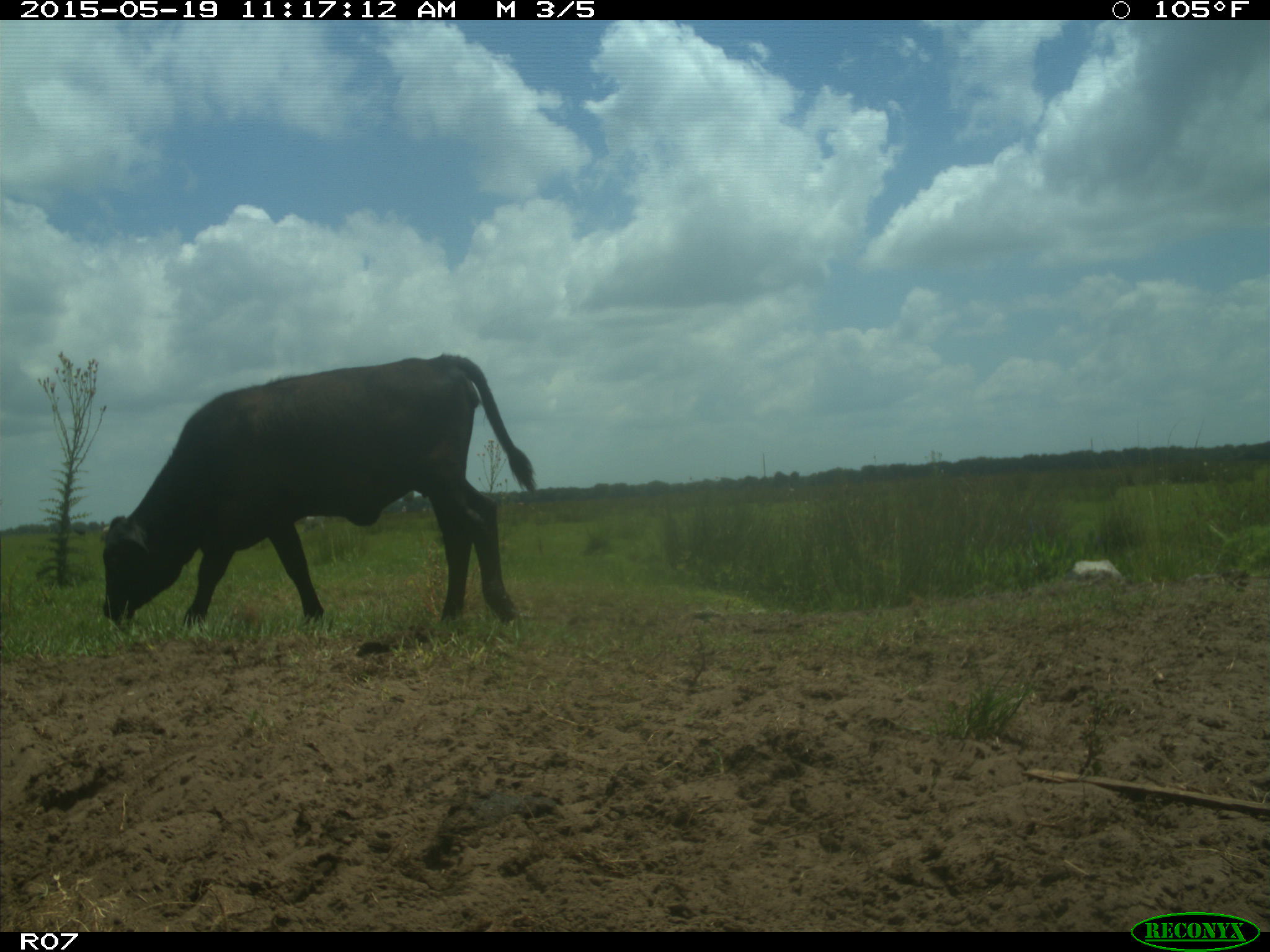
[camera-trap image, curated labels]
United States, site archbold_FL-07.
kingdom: Animalia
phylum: Chordata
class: Mammalia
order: Artiodactyla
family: Bovidae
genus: Bos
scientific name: Bos taurus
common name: domestic cow